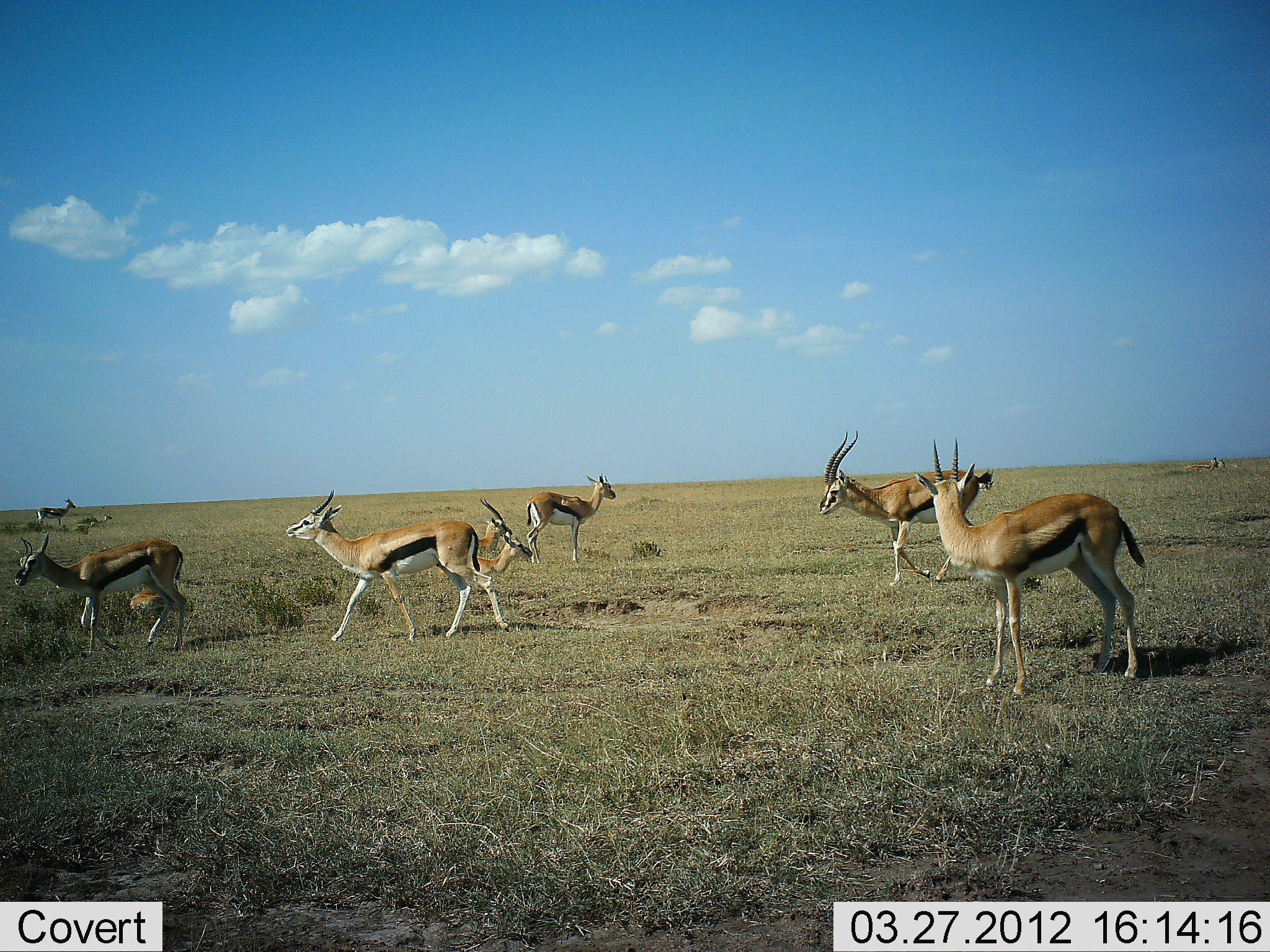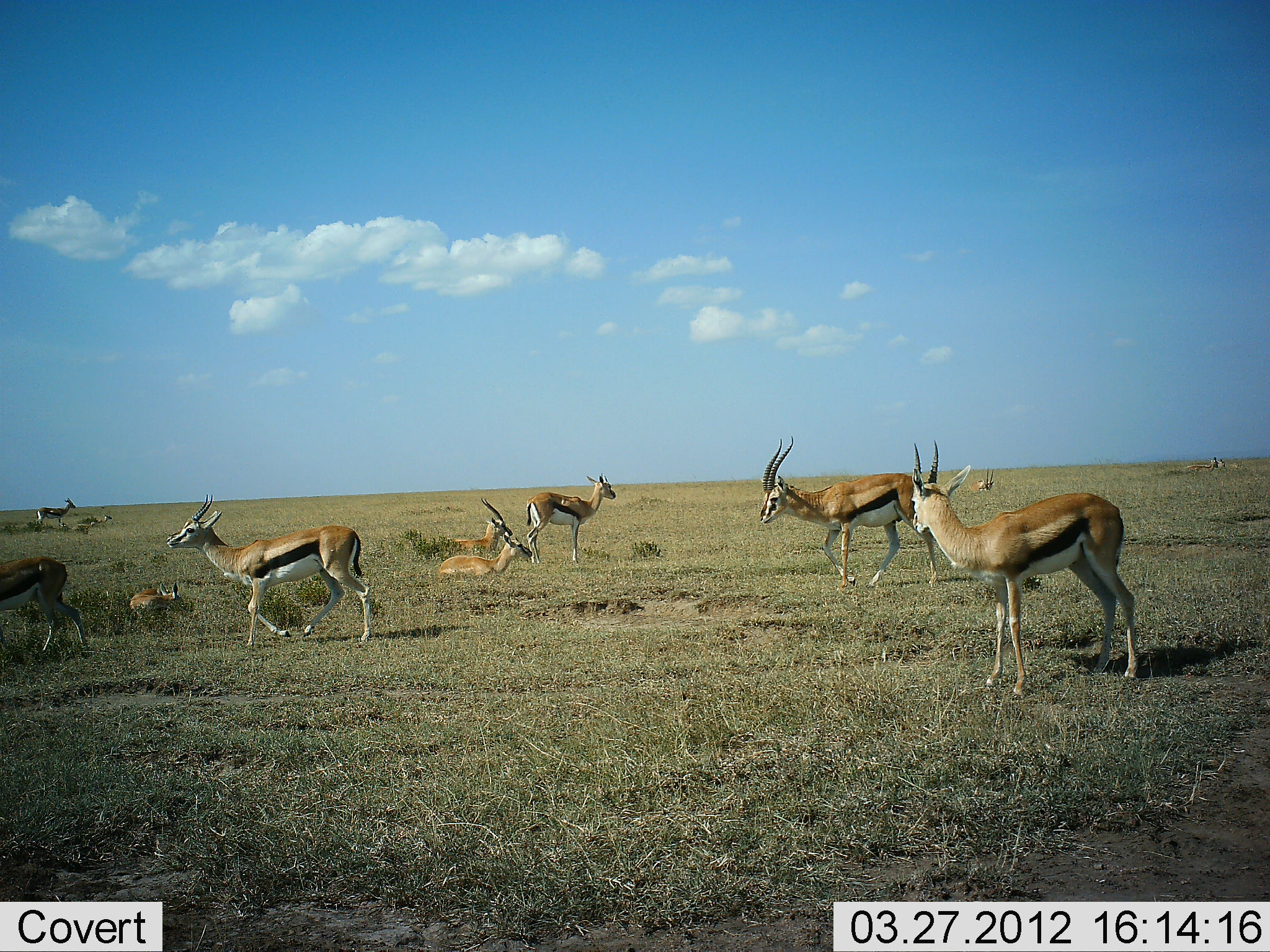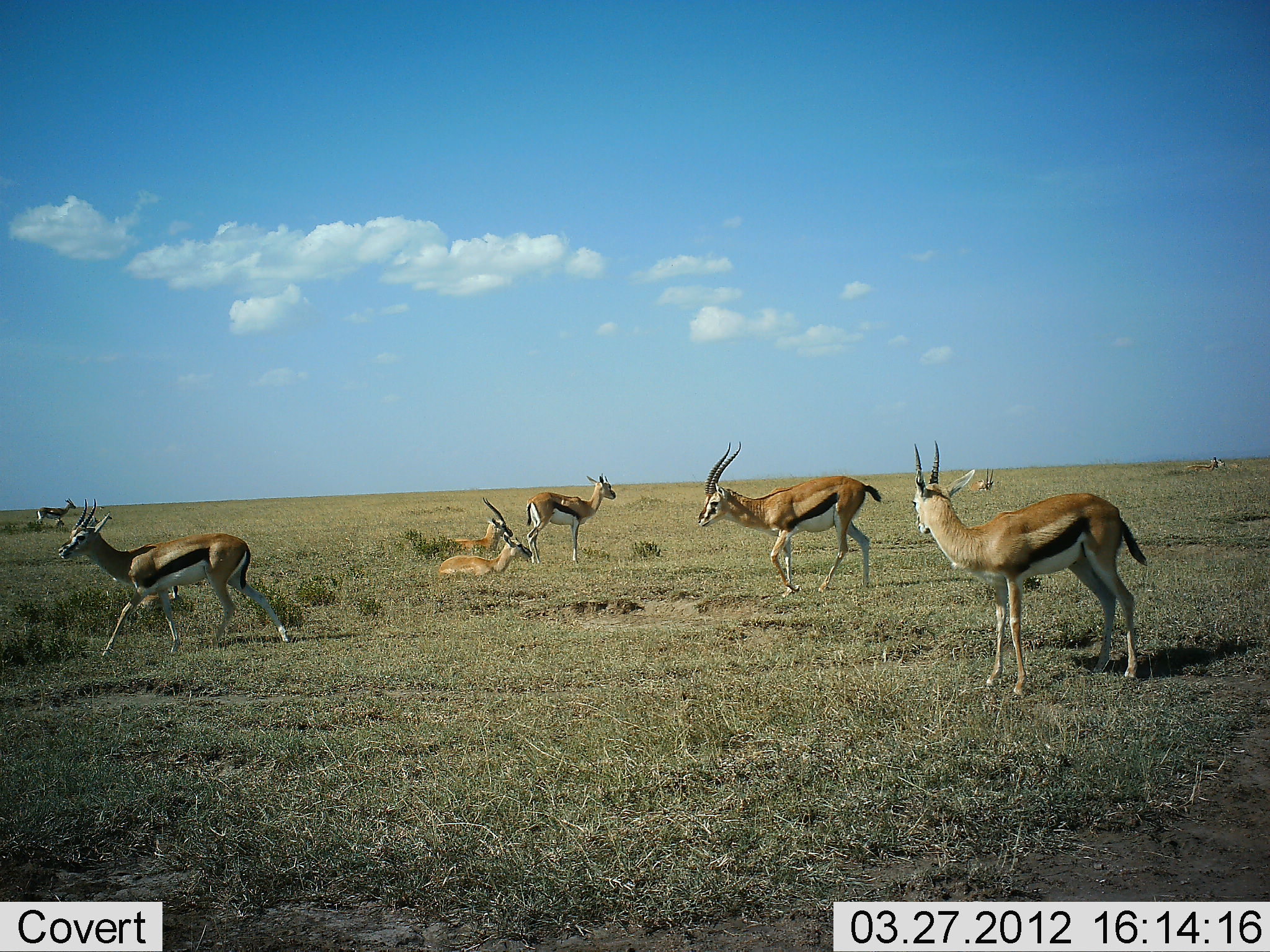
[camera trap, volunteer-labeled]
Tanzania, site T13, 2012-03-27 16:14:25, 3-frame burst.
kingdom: Animalia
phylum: Chordata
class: Mammalia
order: Artiodactyla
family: Bovidae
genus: Eudorcas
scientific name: Eudorcas thomsonii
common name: thomson's gazelle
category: gazellethomsons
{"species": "gazellethomsons (thomson's gazelle) (Eudorcas thomsonii)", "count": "11-50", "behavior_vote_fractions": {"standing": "93%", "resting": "87%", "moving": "87%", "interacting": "7%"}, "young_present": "40%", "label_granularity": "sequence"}